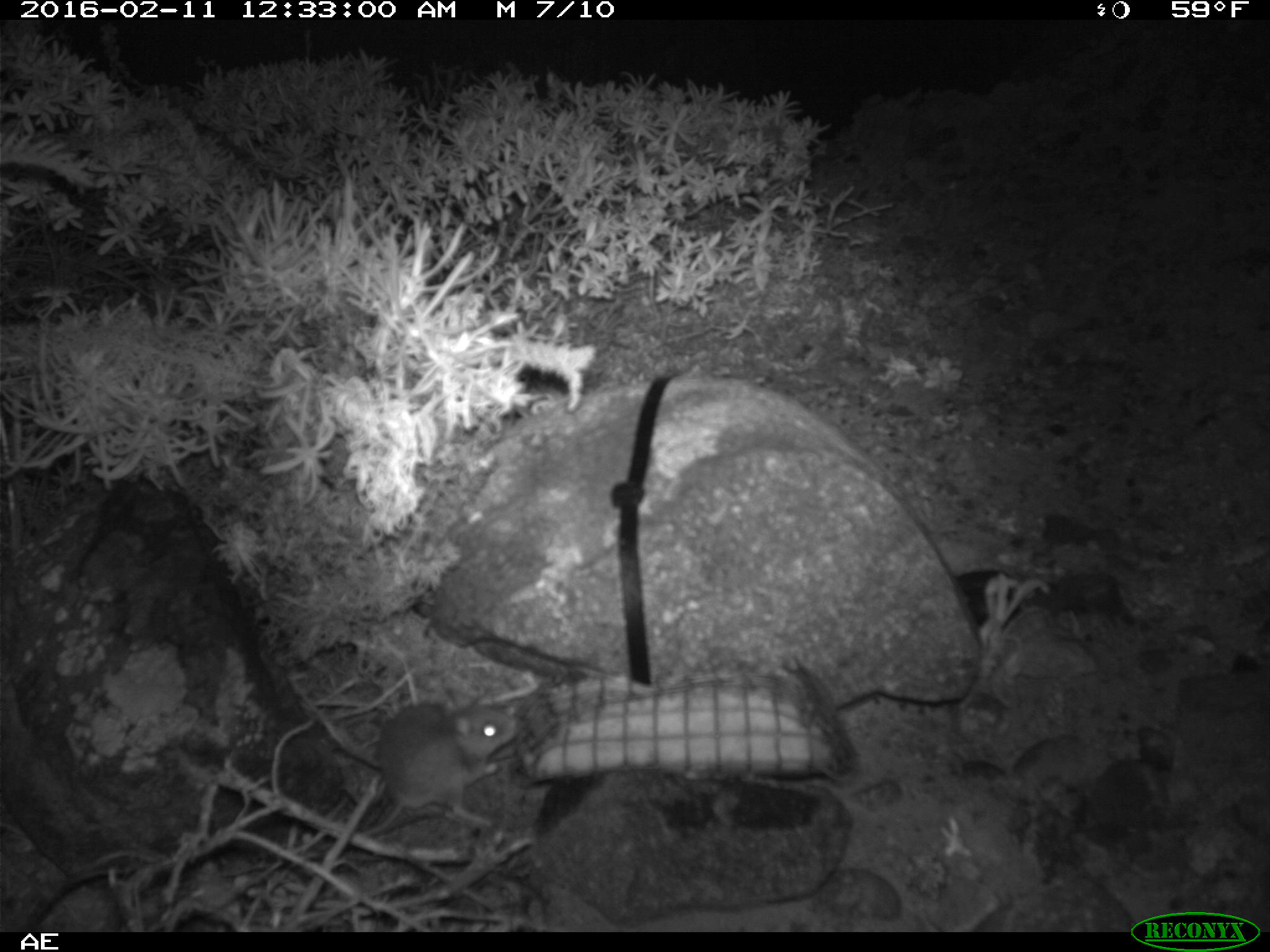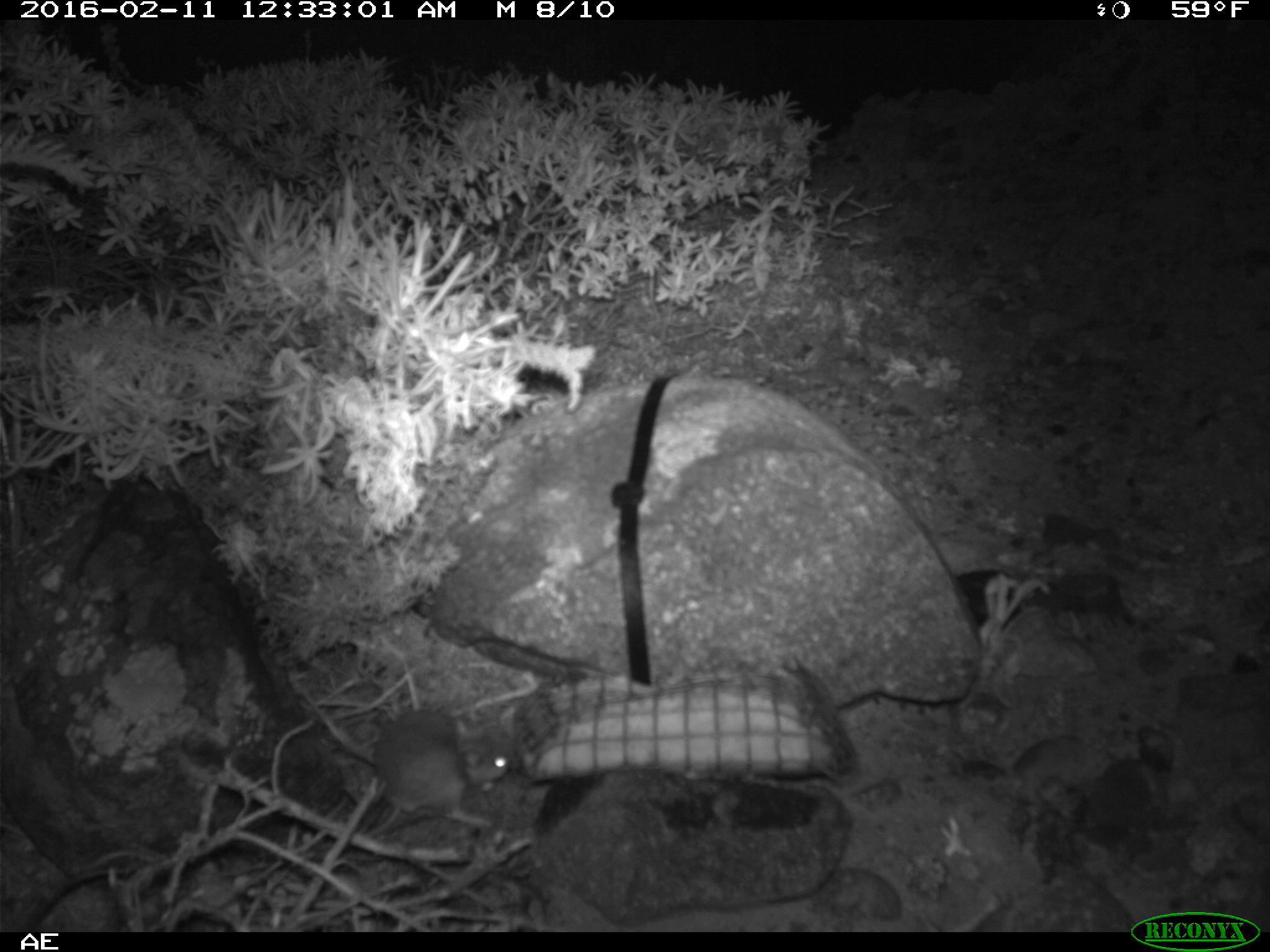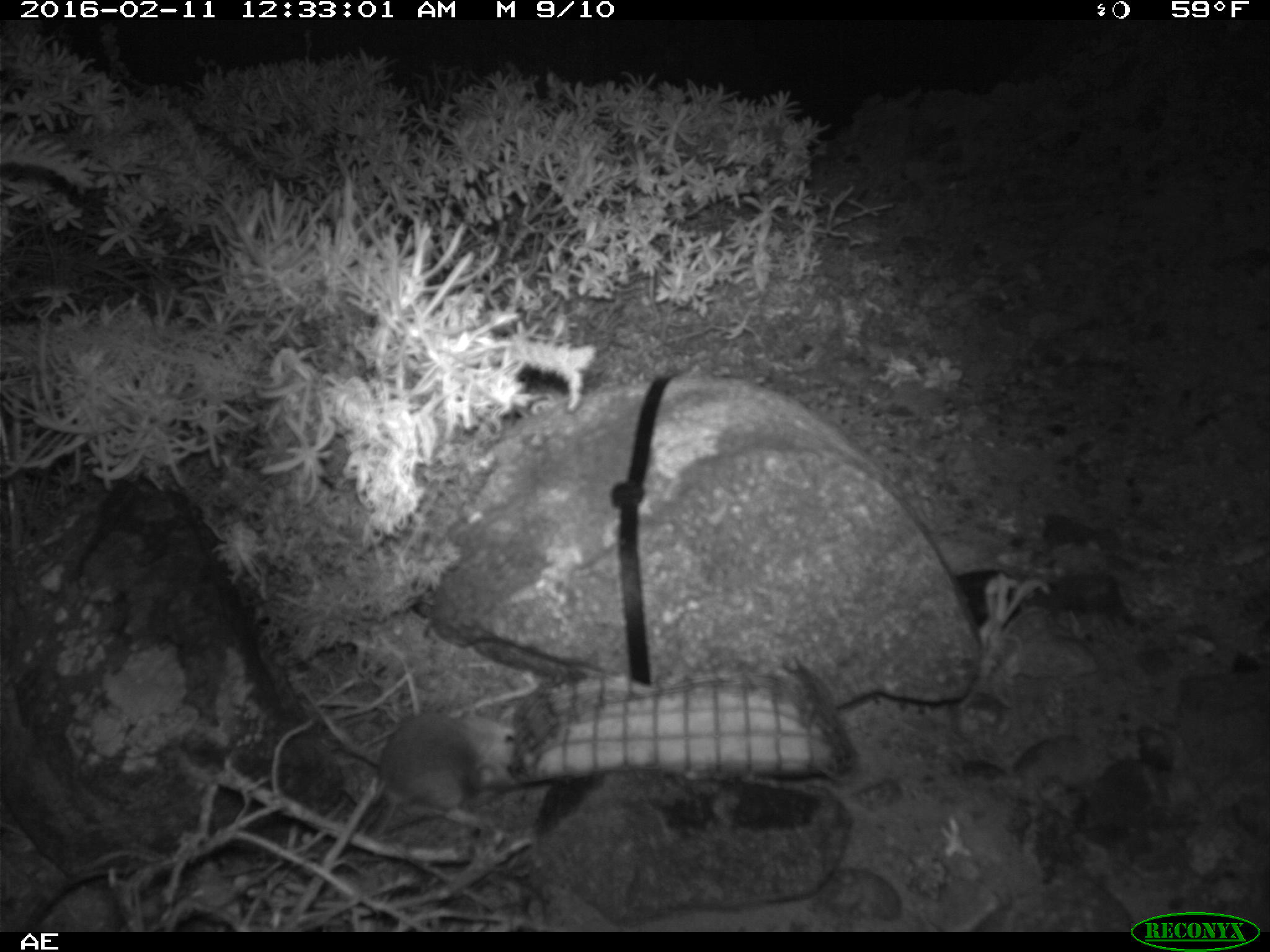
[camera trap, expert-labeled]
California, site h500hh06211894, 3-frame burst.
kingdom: Animalia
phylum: Chordata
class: Mammalia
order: Rodentia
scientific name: Rodentia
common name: rodent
Rodent (Rodentia).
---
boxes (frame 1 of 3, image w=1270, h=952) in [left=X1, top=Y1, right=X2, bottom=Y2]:
rodent: [left=359, top=686, right=521, bottom=835]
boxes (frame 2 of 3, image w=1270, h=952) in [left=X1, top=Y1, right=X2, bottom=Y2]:
rodent: [left=365, top=711, right=508, bottom=835]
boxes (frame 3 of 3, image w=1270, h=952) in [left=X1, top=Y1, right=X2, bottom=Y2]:
rodent: [left=371, top=709, right=516, bottom=839]